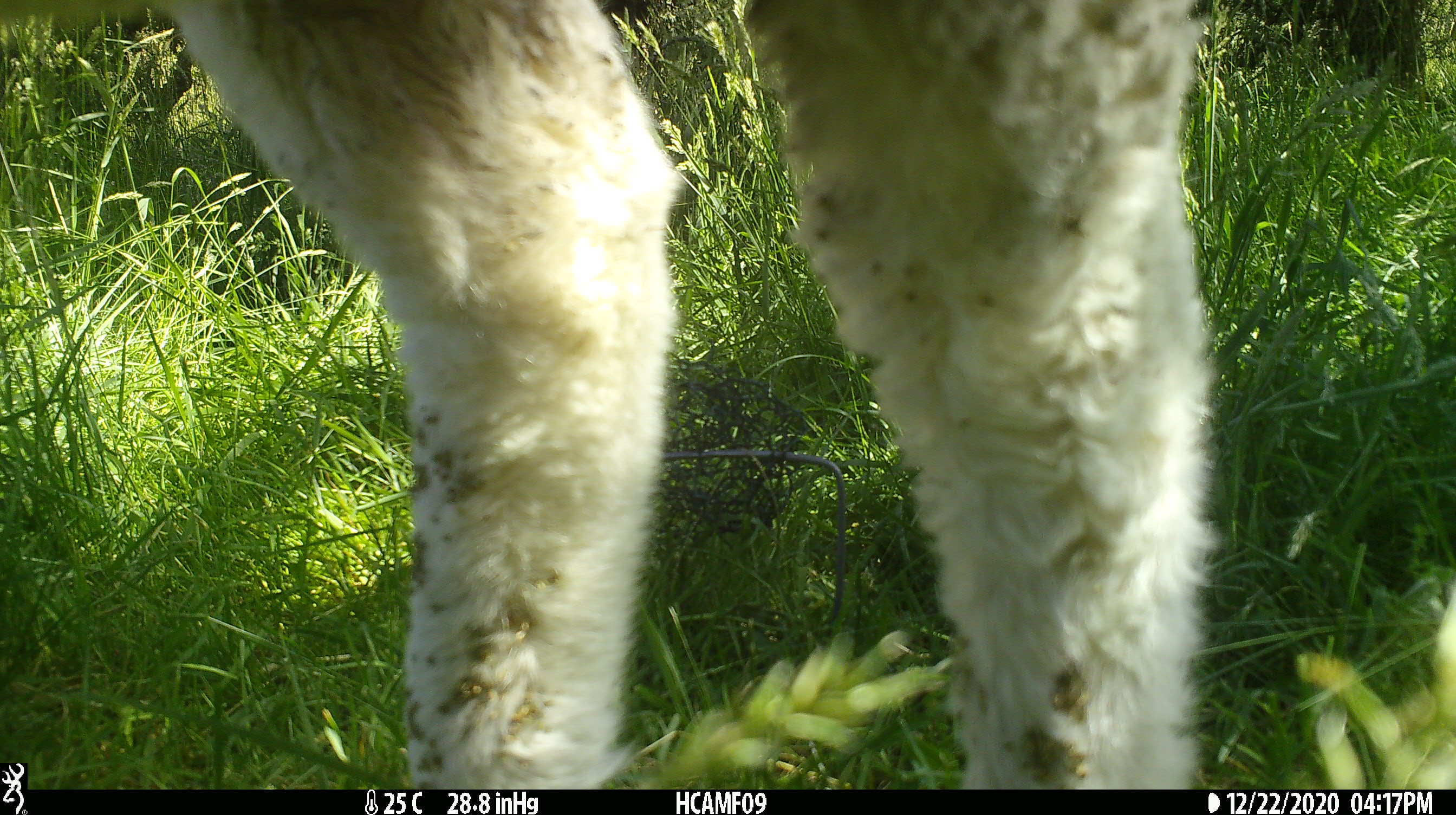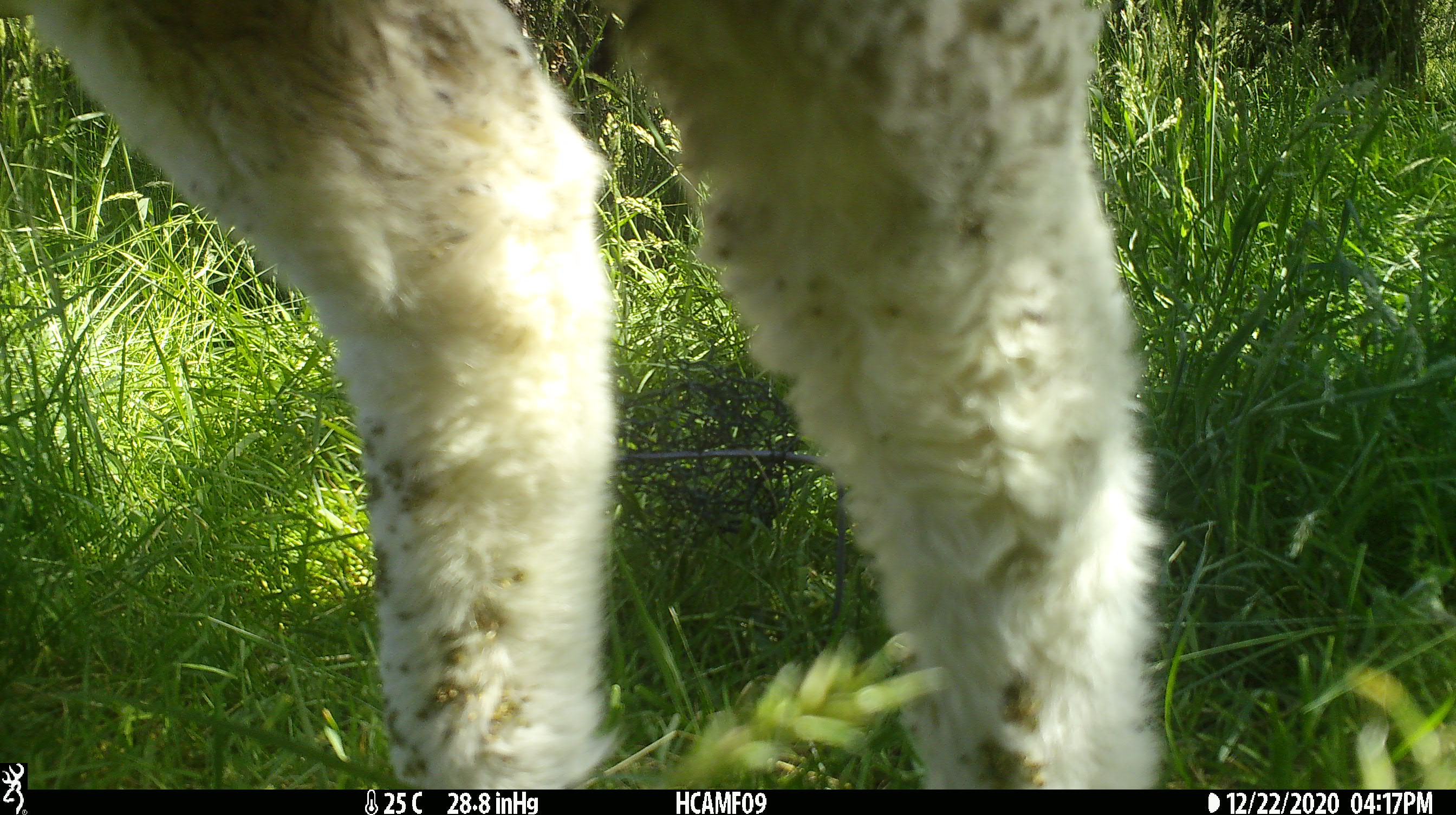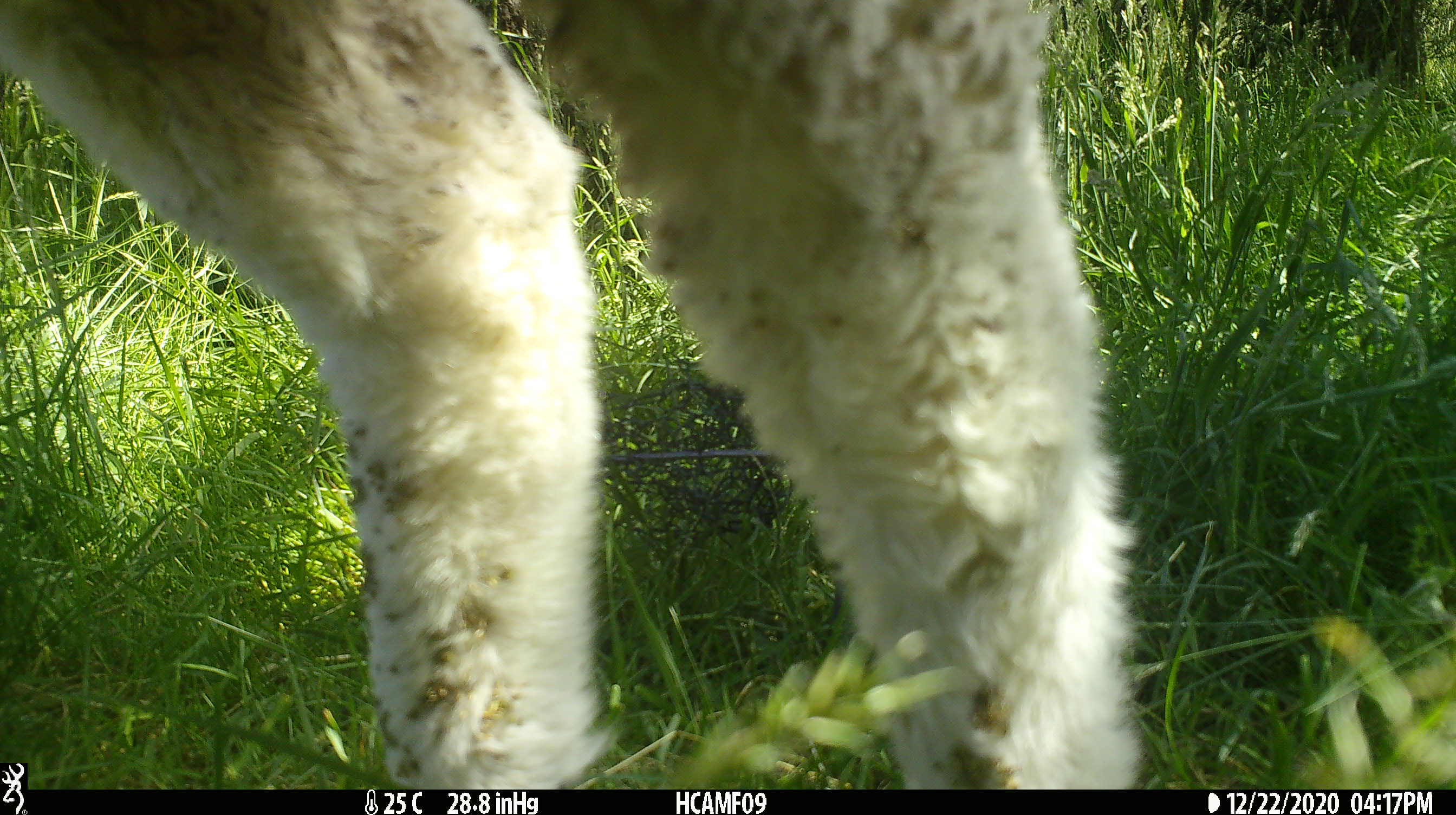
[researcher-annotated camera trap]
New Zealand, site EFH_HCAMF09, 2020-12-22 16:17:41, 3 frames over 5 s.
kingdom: Animalia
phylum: Chordata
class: Mammalia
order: Artiodactyla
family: Bovidae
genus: Ovis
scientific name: Ovis aries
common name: domestic sheep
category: sheep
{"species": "sheep (domestic sheep) (Ovis aries)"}